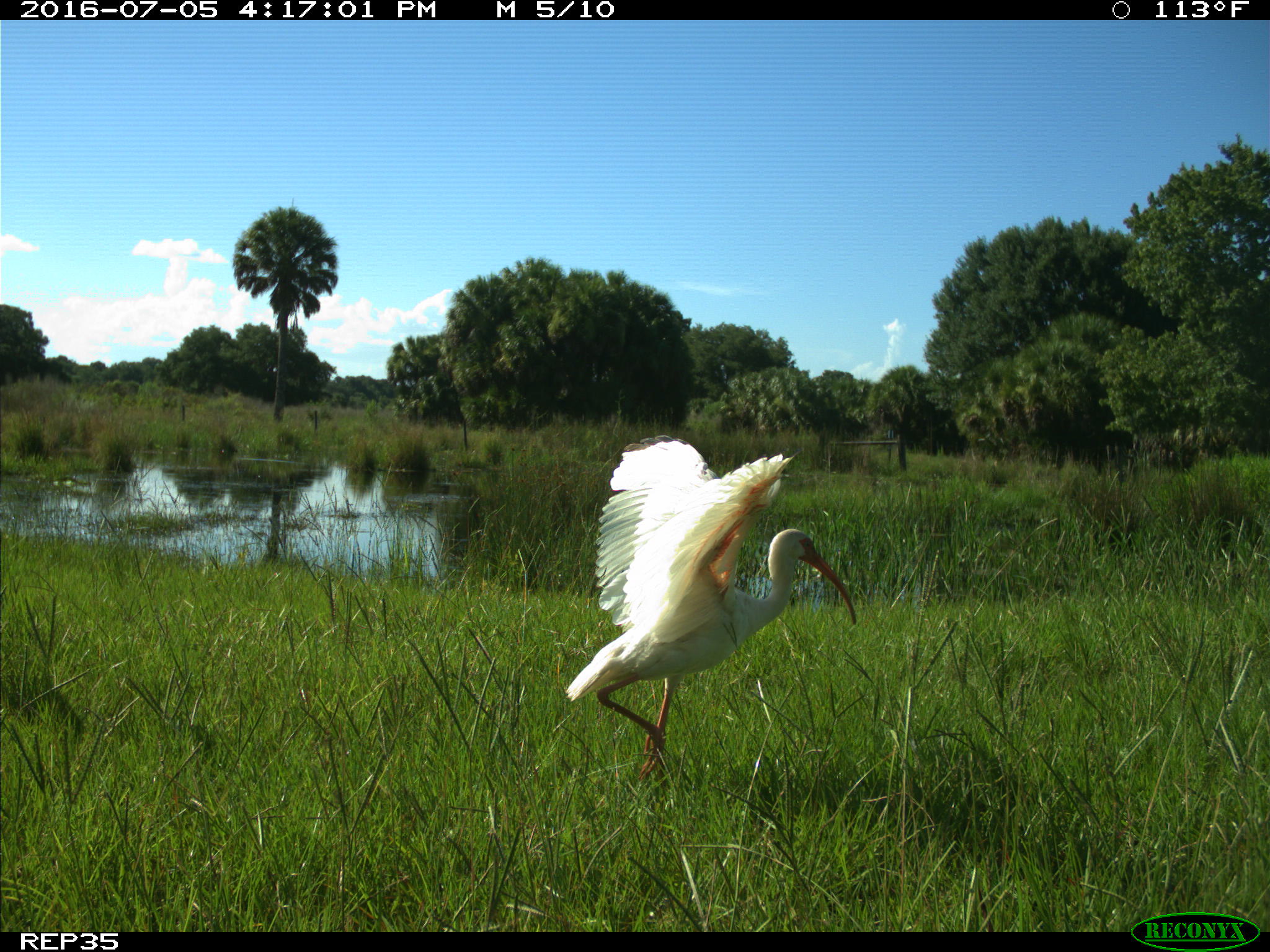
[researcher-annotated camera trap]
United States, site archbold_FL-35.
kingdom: Animalia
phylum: Chordata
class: Aves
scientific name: Aves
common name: birds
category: unidentified bird